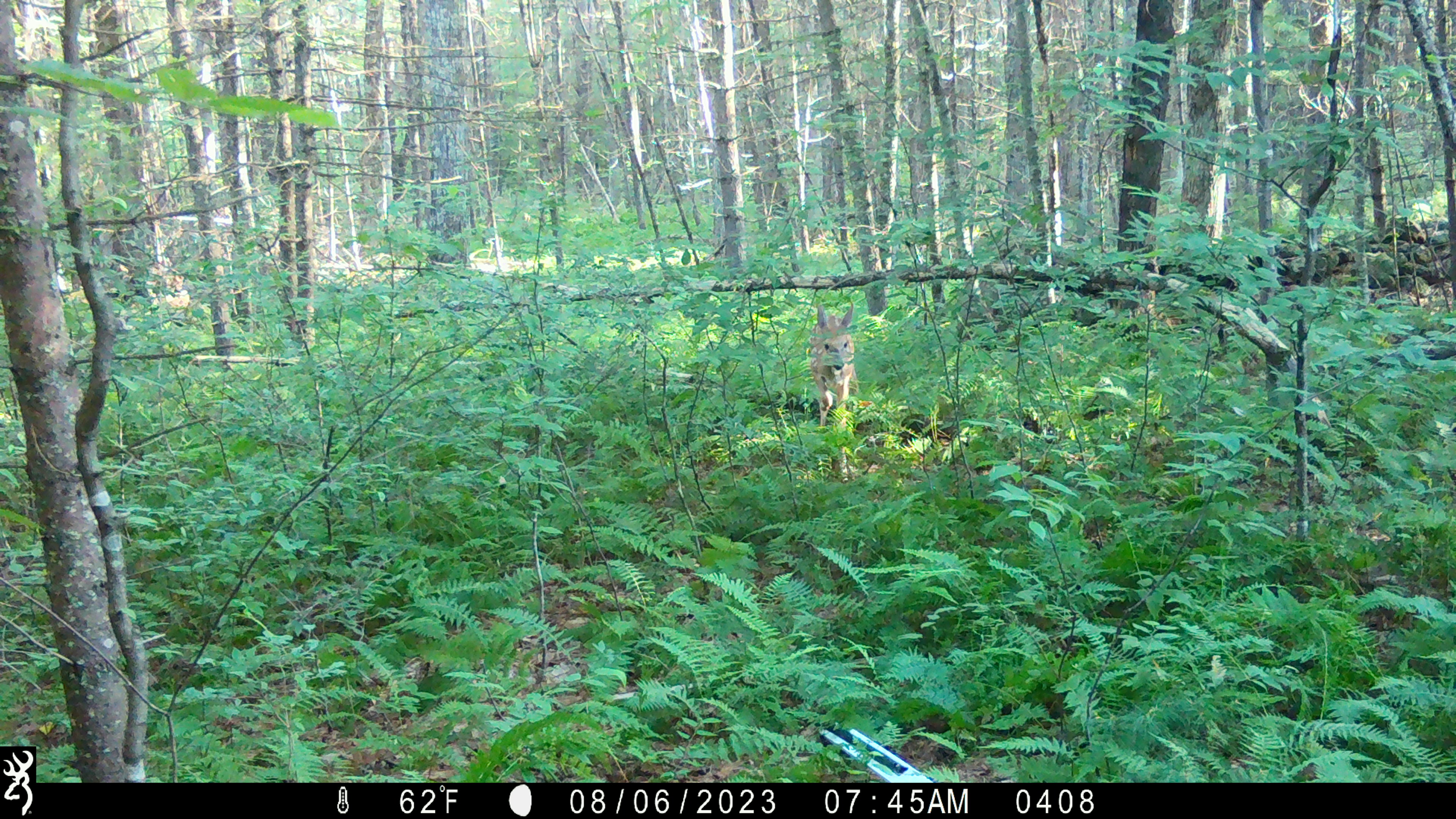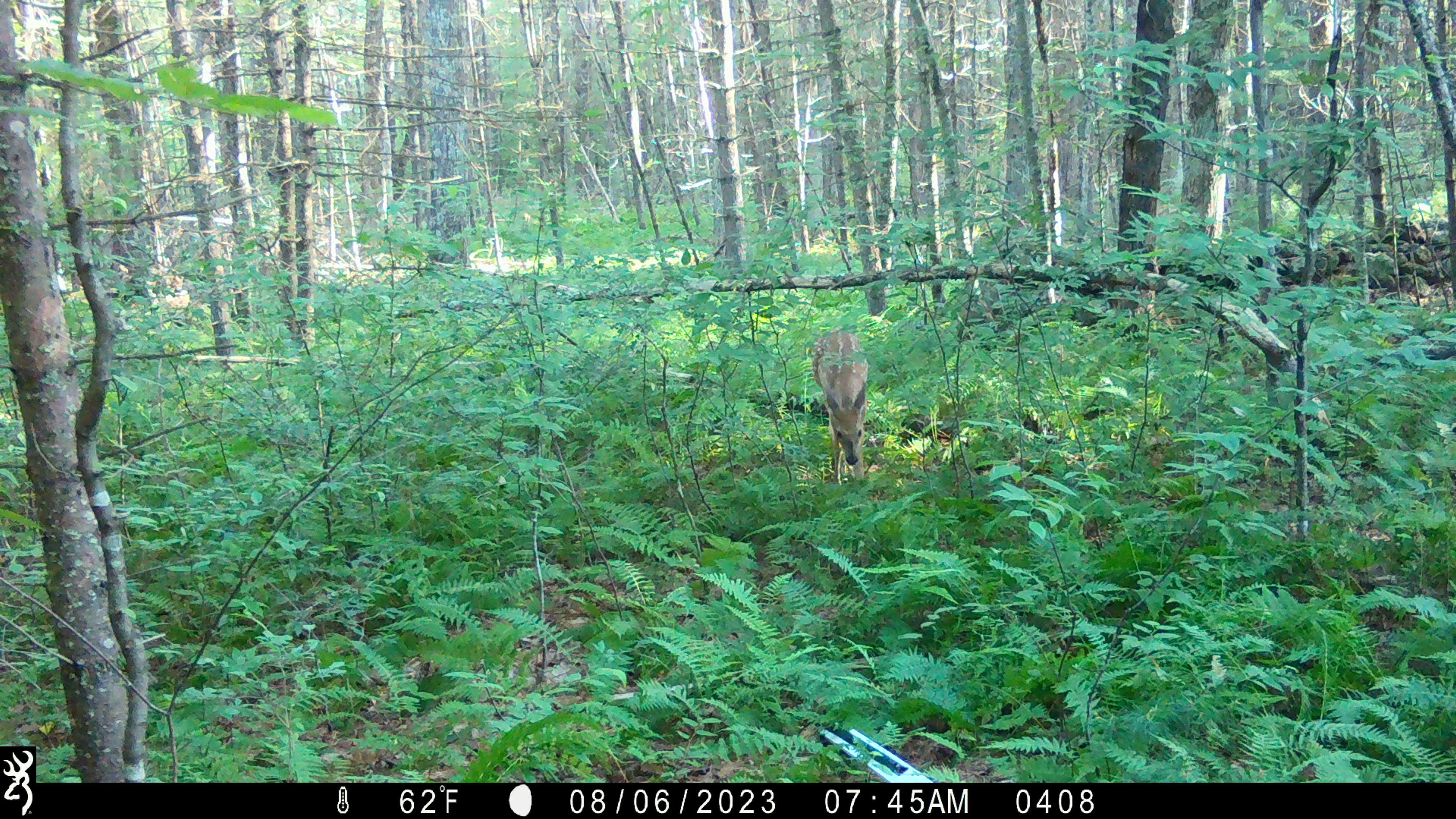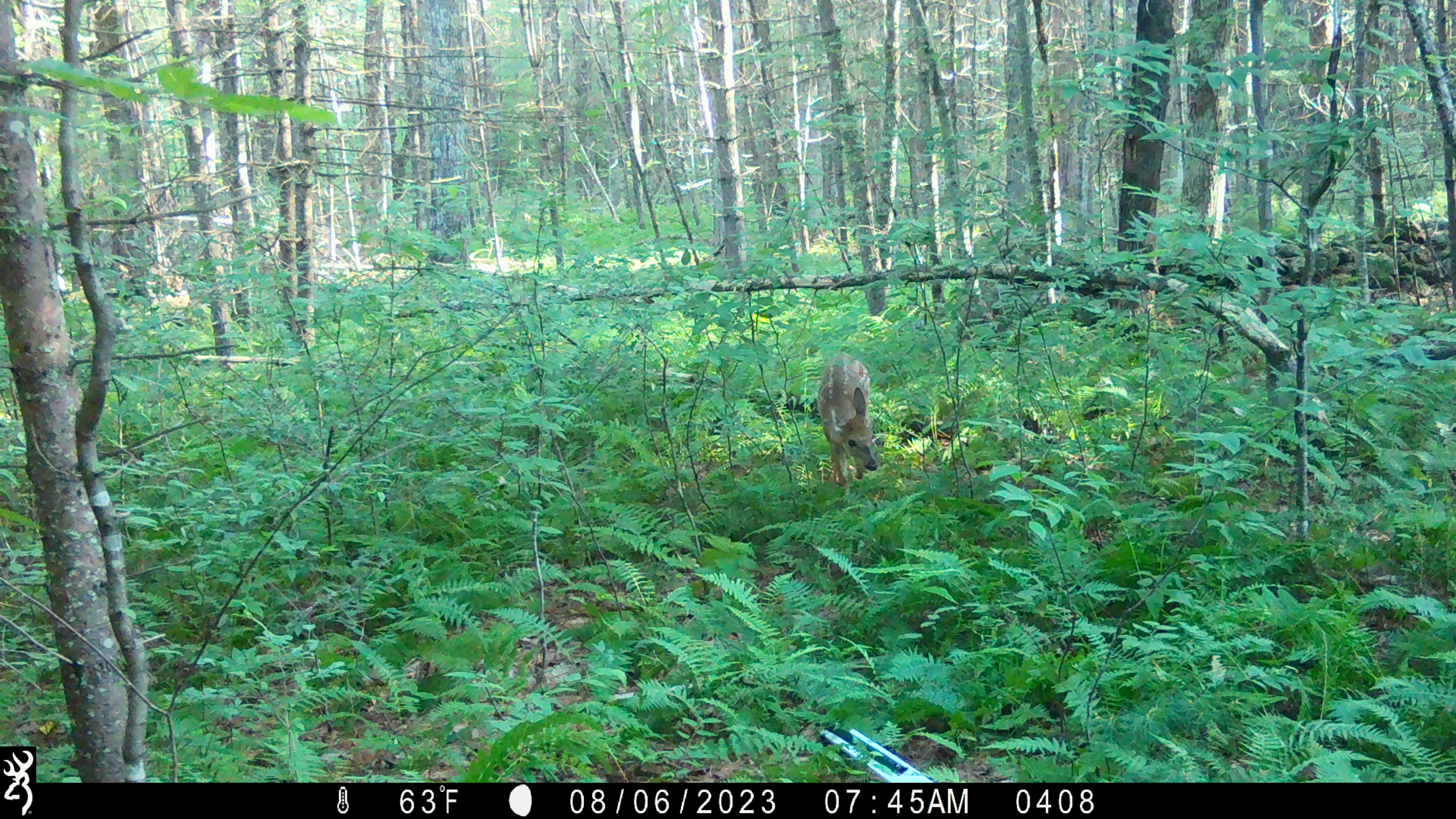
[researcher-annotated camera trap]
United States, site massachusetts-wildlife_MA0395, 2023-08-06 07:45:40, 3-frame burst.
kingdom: Animalia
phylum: Chordata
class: Mammalia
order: Artiodactyla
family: Cervidae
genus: Odocoileus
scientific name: Odocoileus virginianus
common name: white-tailed deer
White-tailed deer (Odocoileus virginianus).